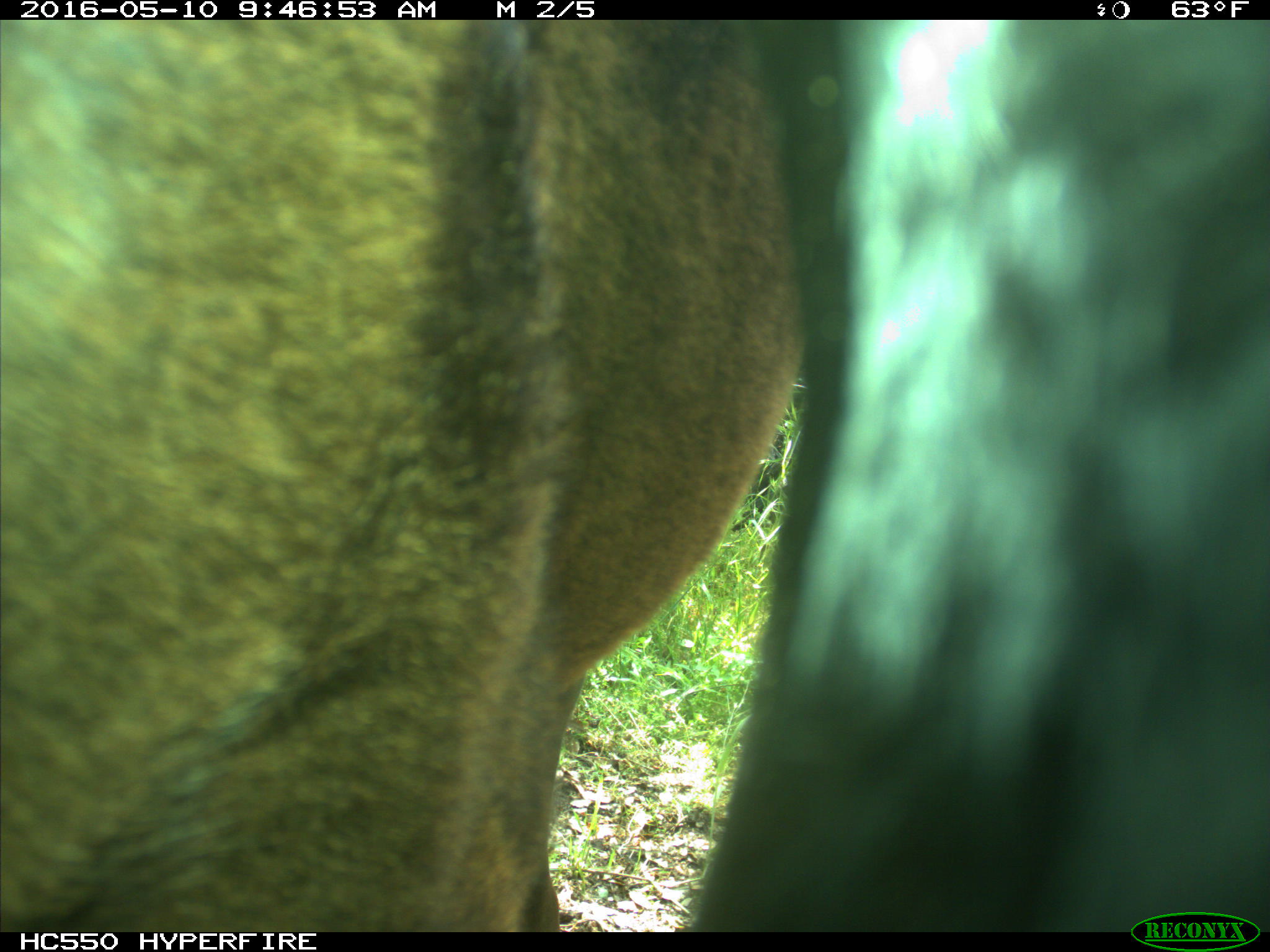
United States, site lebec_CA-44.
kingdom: Animalia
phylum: Chordata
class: Mammalia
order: Artiodactyla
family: Bovidae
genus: Bos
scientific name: Bos taurus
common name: domestic cow